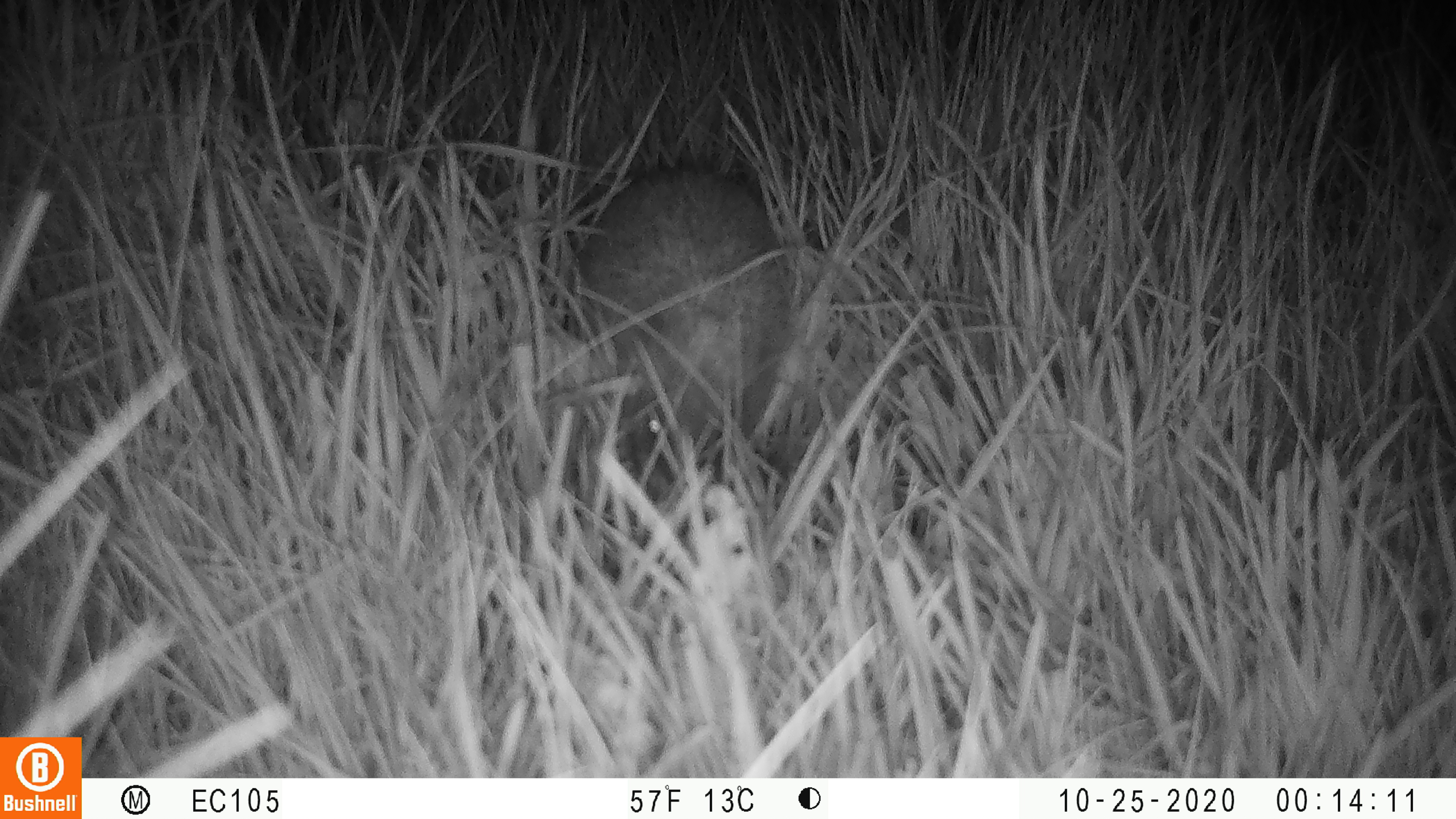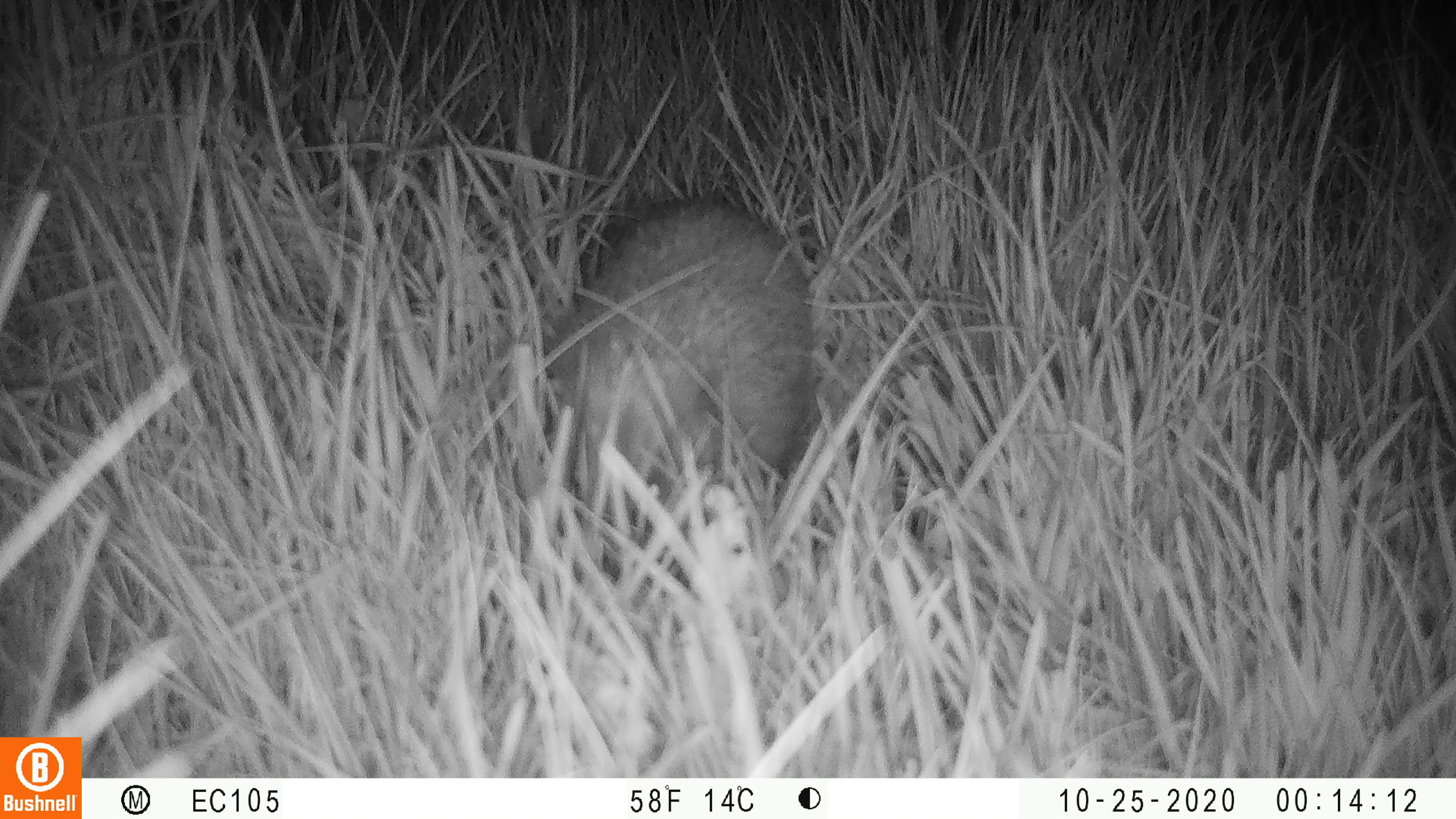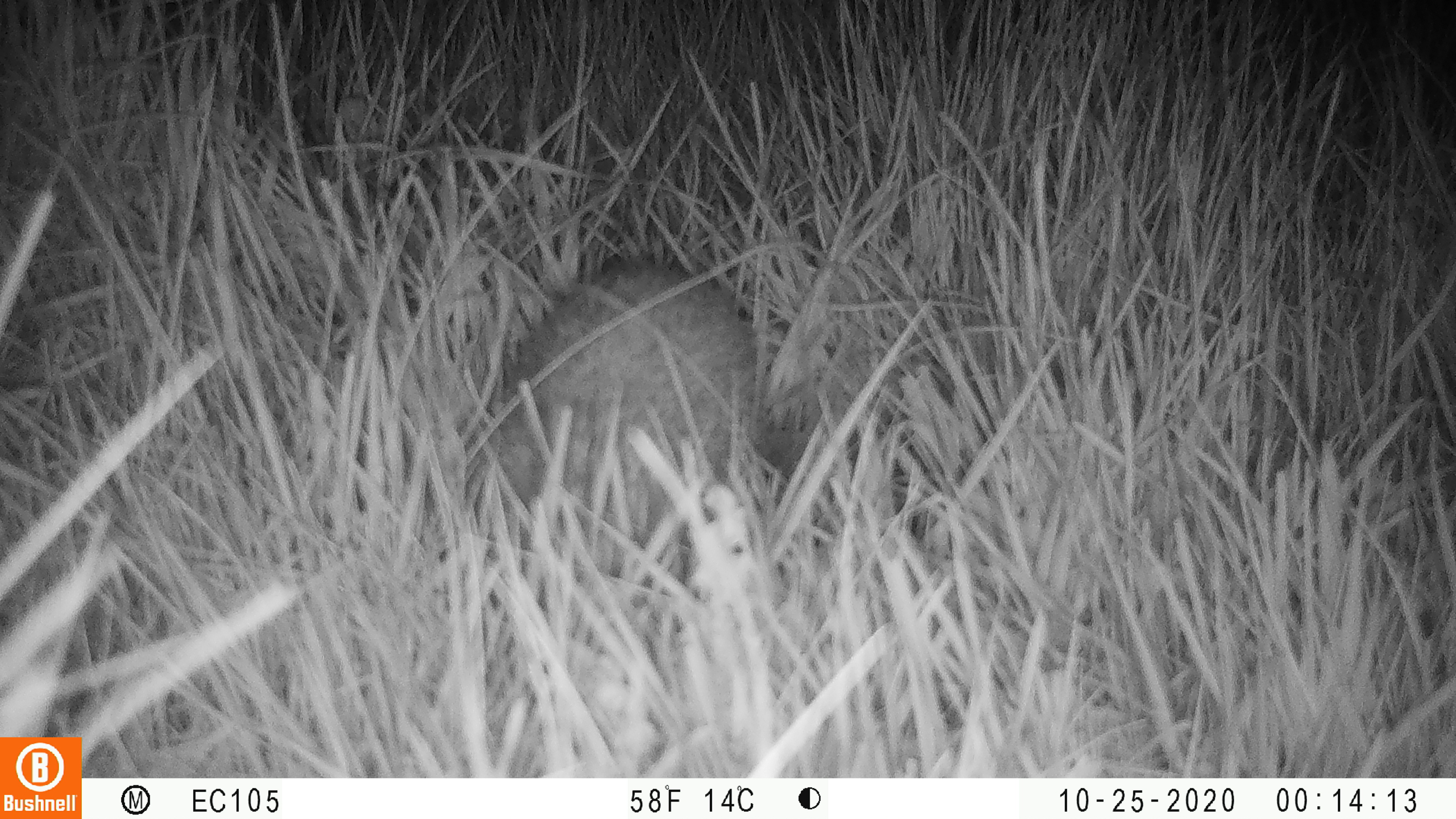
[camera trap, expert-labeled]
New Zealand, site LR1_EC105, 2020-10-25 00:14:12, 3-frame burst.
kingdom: Animalia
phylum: Chordata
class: Mammalia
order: Eulipotyphla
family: Erinaceidae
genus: Erinaceus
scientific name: Erinaceus europaeus europaeus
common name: european hedgehog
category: hedgehog